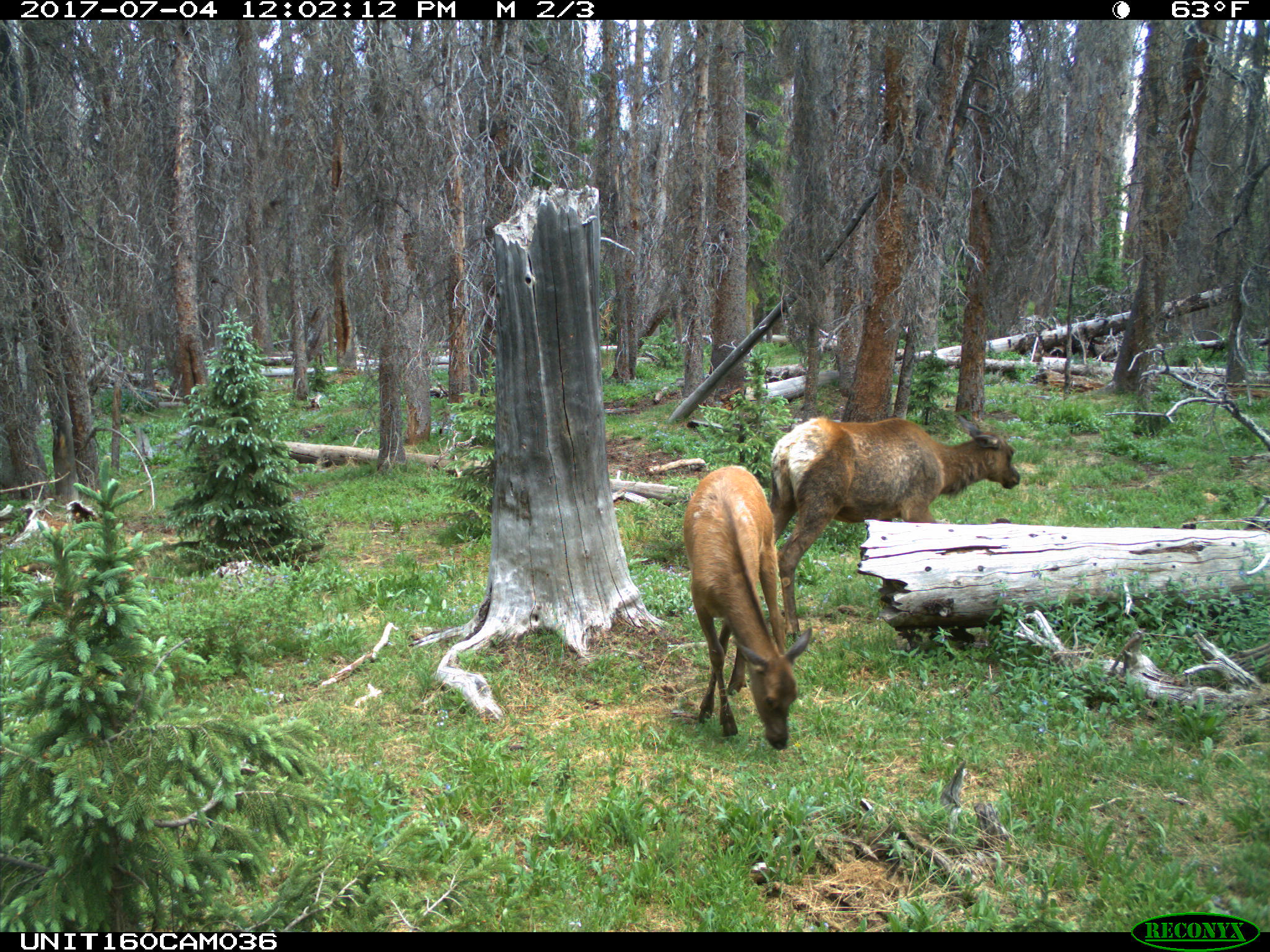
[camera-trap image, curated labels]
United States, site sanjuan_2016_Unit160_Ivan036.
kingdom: Animalia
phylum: Chordata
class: Mammalia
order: Artiodactyla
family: Cervidae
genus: Cervus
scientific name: Cervus elaphus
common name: red deer